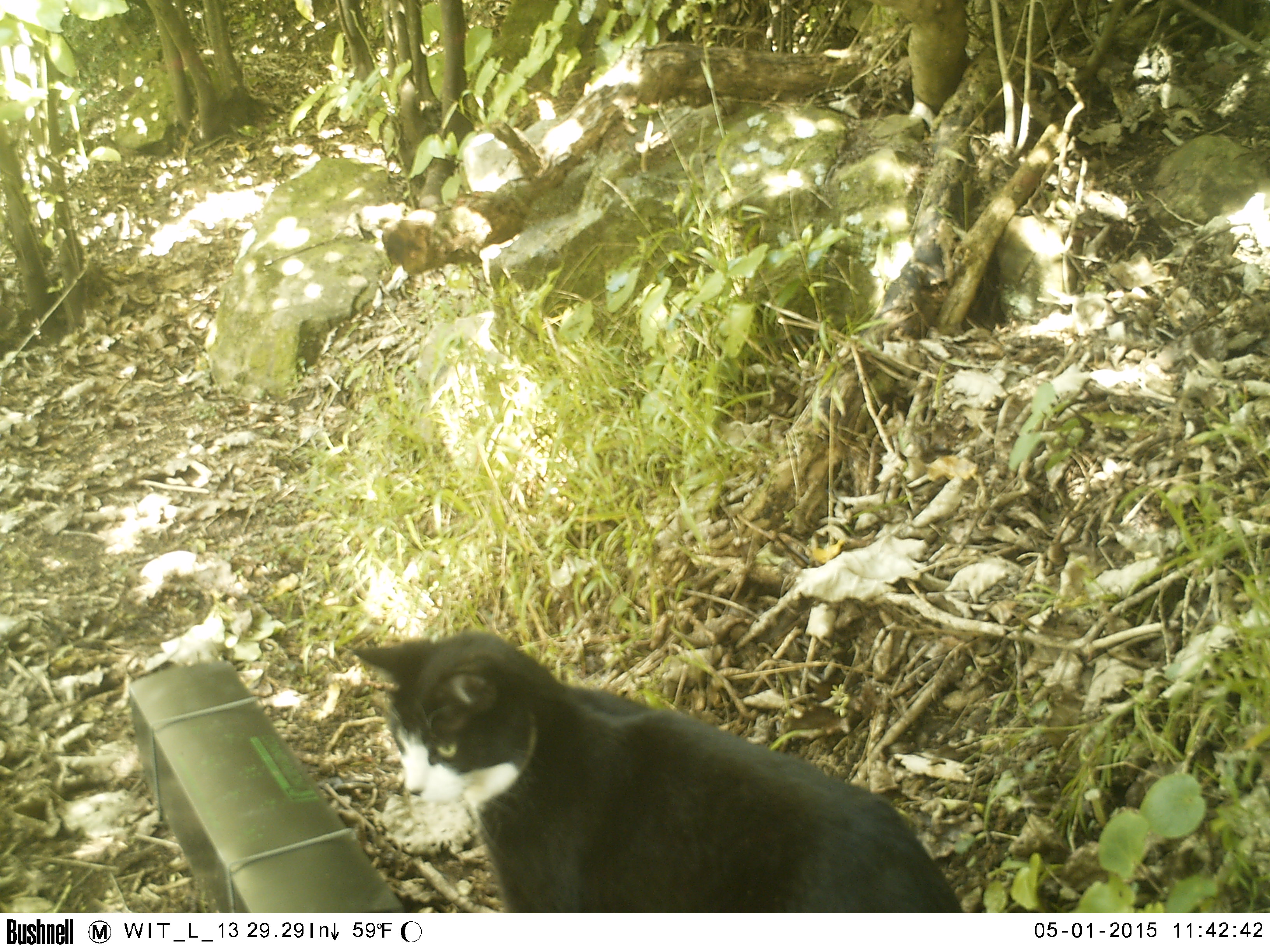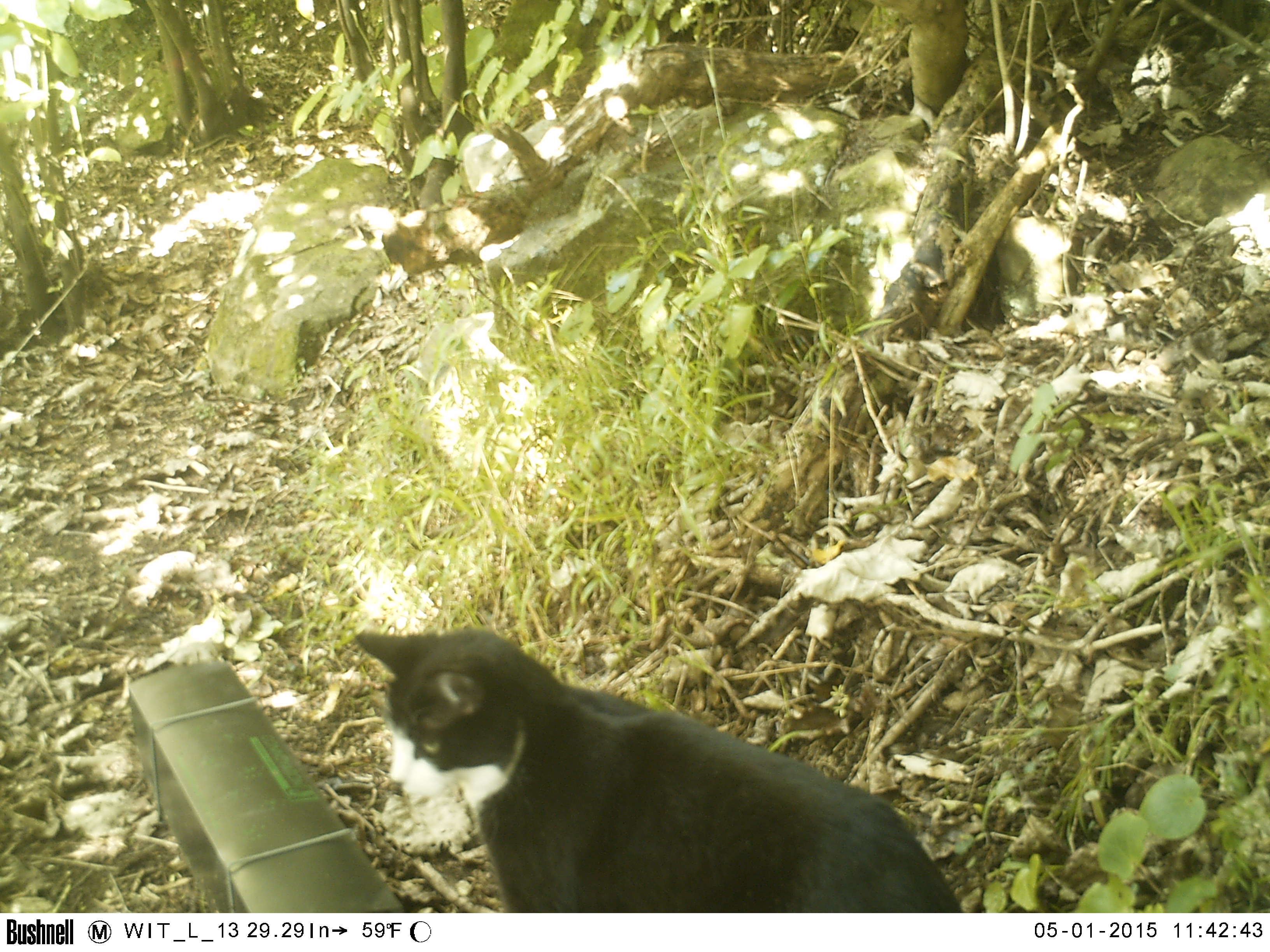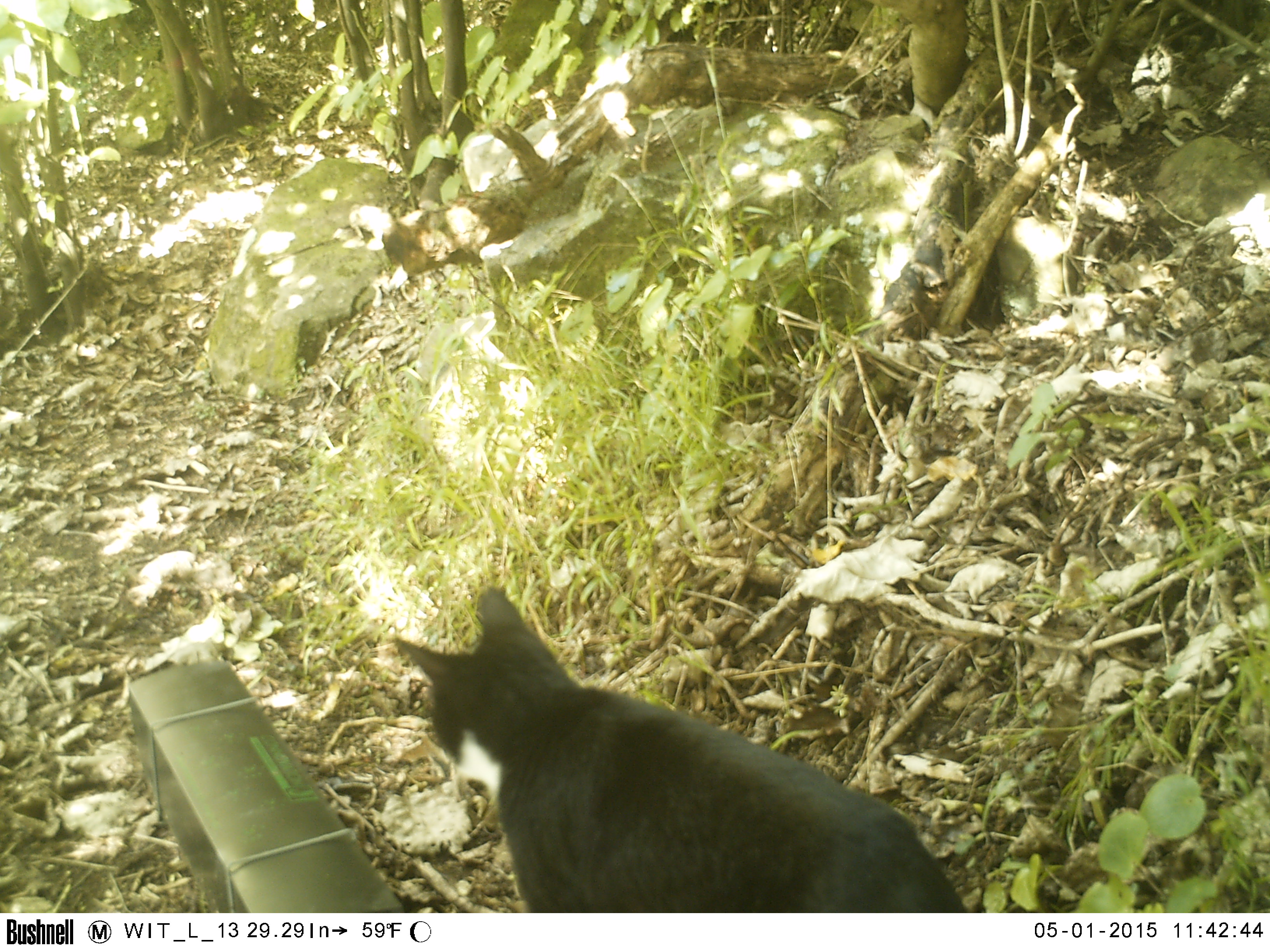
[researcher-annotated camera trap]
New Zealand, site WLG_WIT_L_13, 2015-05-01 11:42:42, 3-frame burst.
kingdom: Animalia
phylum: Chordata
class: Mammalia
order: Carnivora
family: Felidae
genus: Felis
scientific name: Felis catus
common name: domestic cat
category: cat